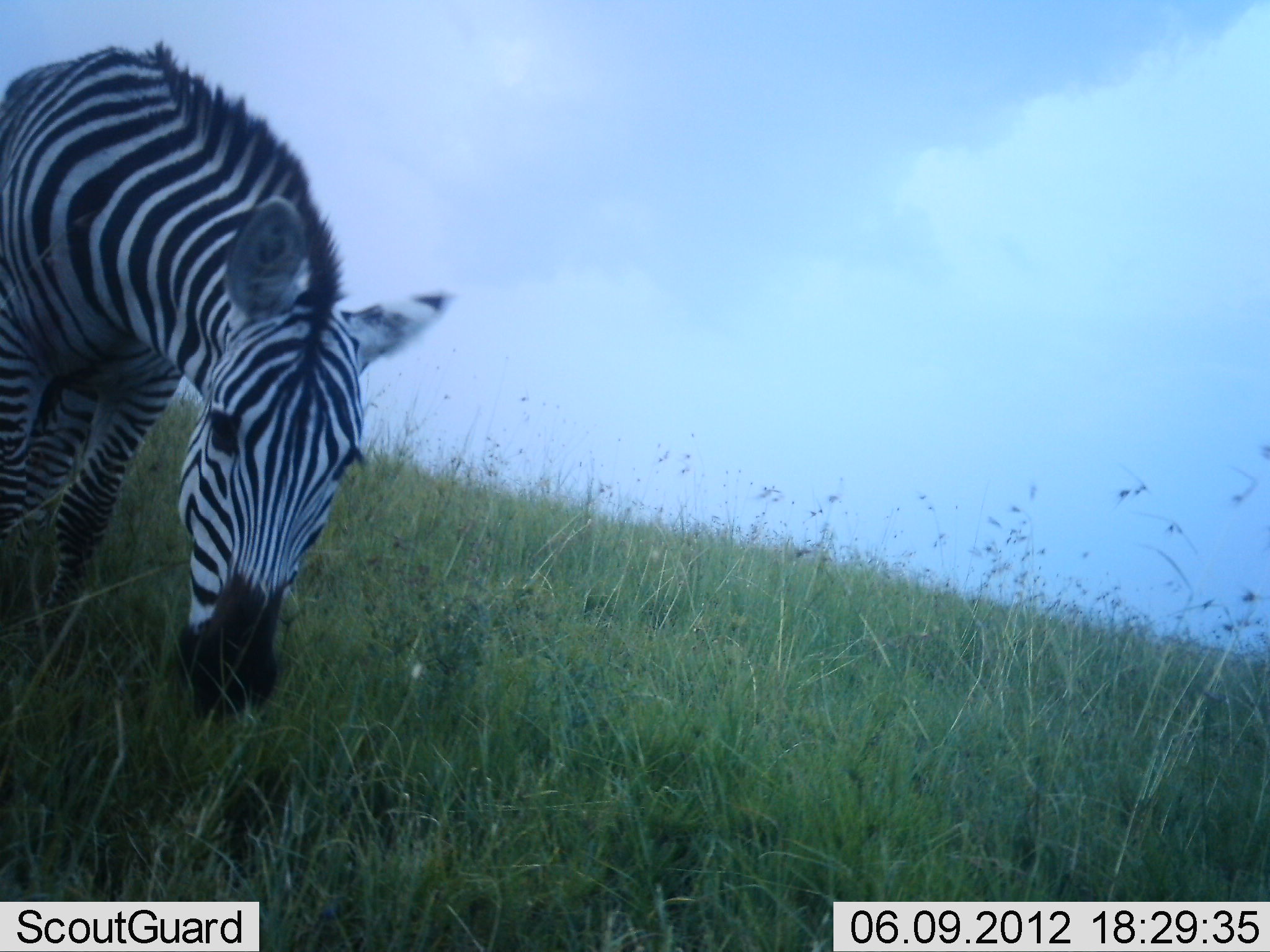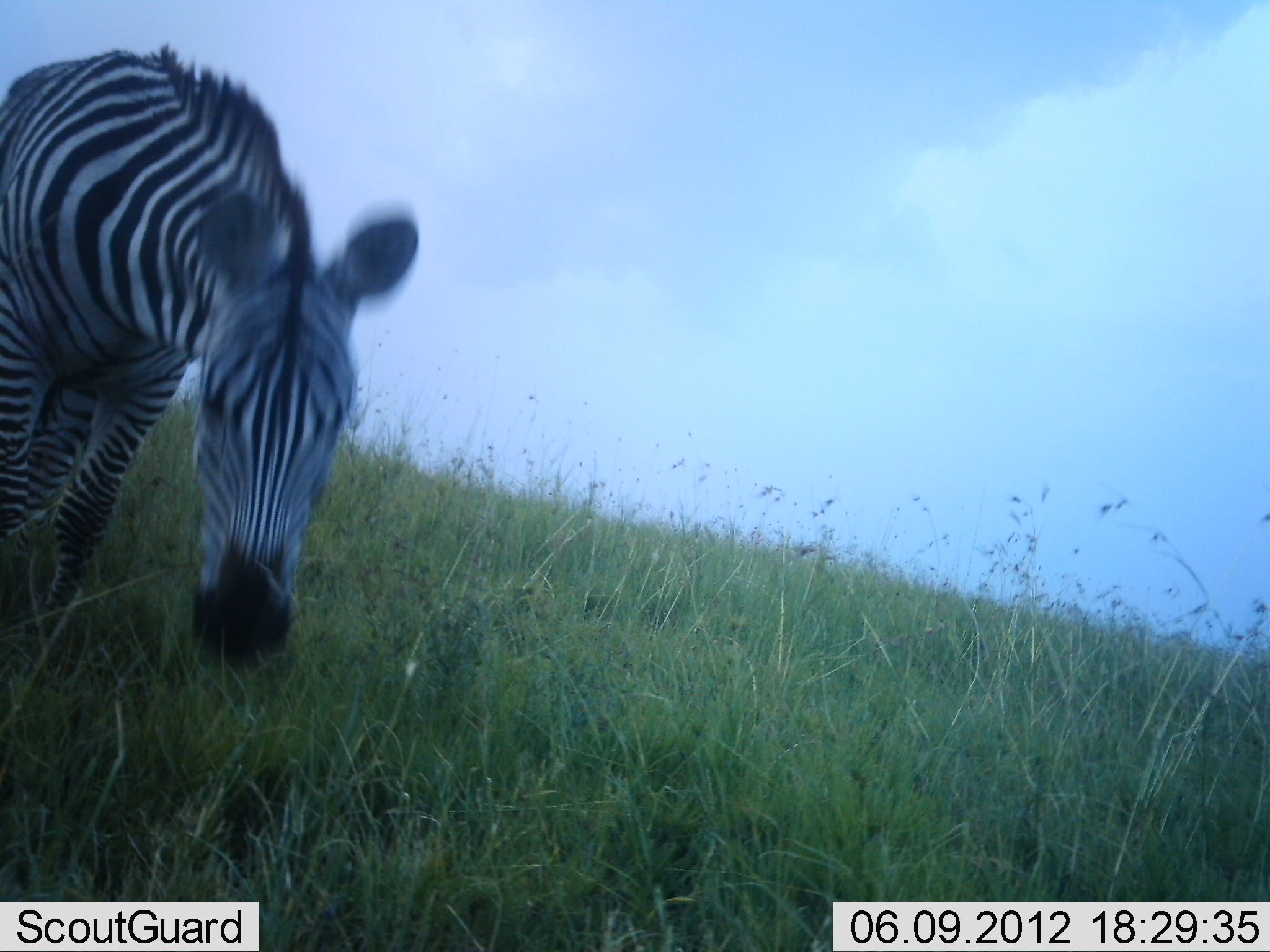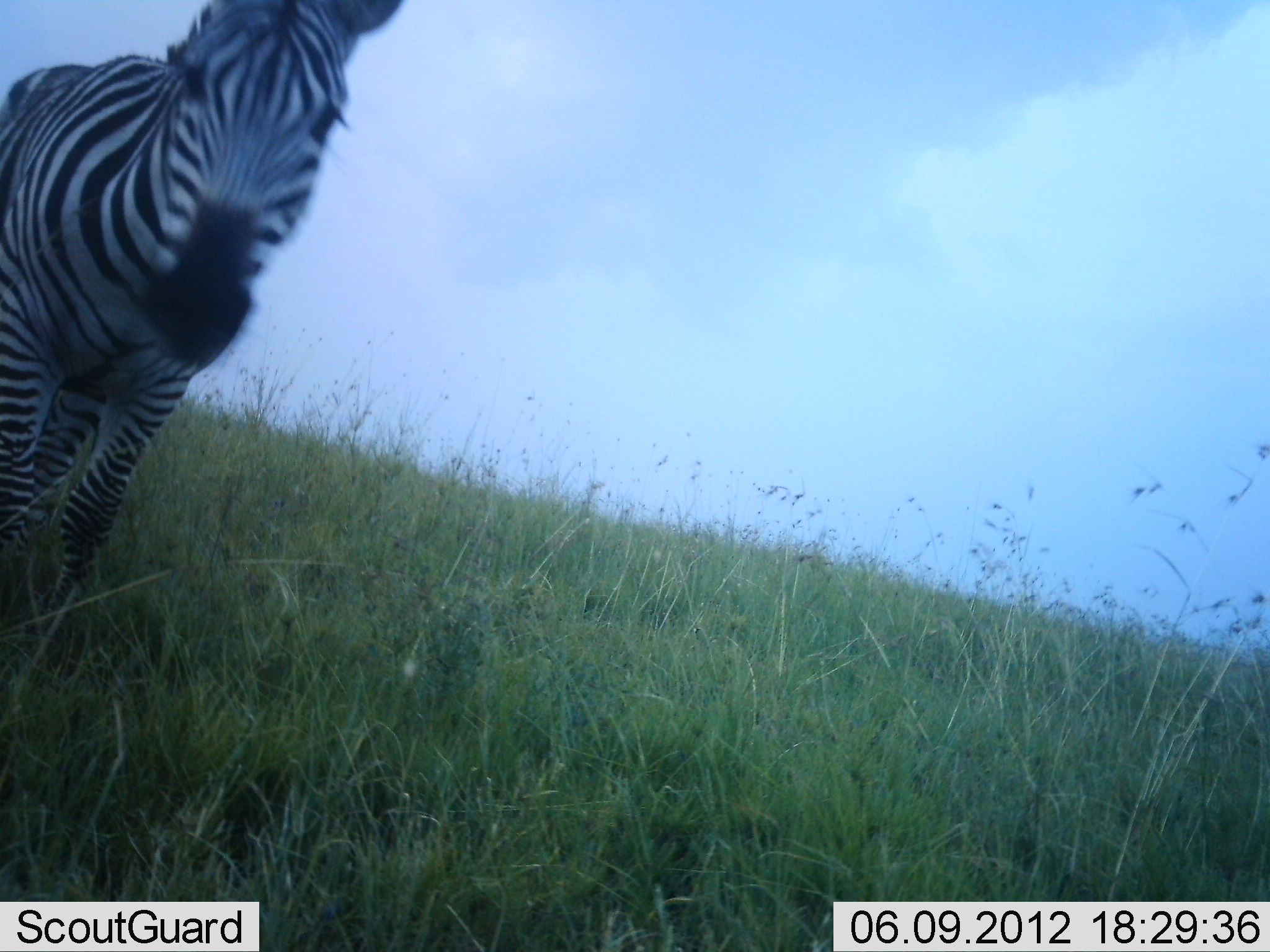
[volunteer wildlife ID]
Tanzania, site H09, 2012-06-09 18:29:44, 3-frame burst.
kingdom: Animalia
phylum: Chordata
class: Mammalia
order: Perissodactyla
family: Equidae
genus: Equus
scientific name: Equus quagga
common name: plains zebra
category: zebra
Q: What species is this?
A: Zebra (plains zebra) (Equus quagga).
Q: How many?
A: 1.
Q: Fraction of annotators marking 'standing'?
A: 45%.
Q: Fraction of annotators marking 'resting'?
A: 0%.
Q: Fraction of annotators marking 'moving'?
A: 0%.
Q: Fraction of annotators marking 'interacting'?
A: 0%.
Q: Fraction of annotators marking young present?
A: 0%.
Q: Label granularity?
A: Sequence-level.